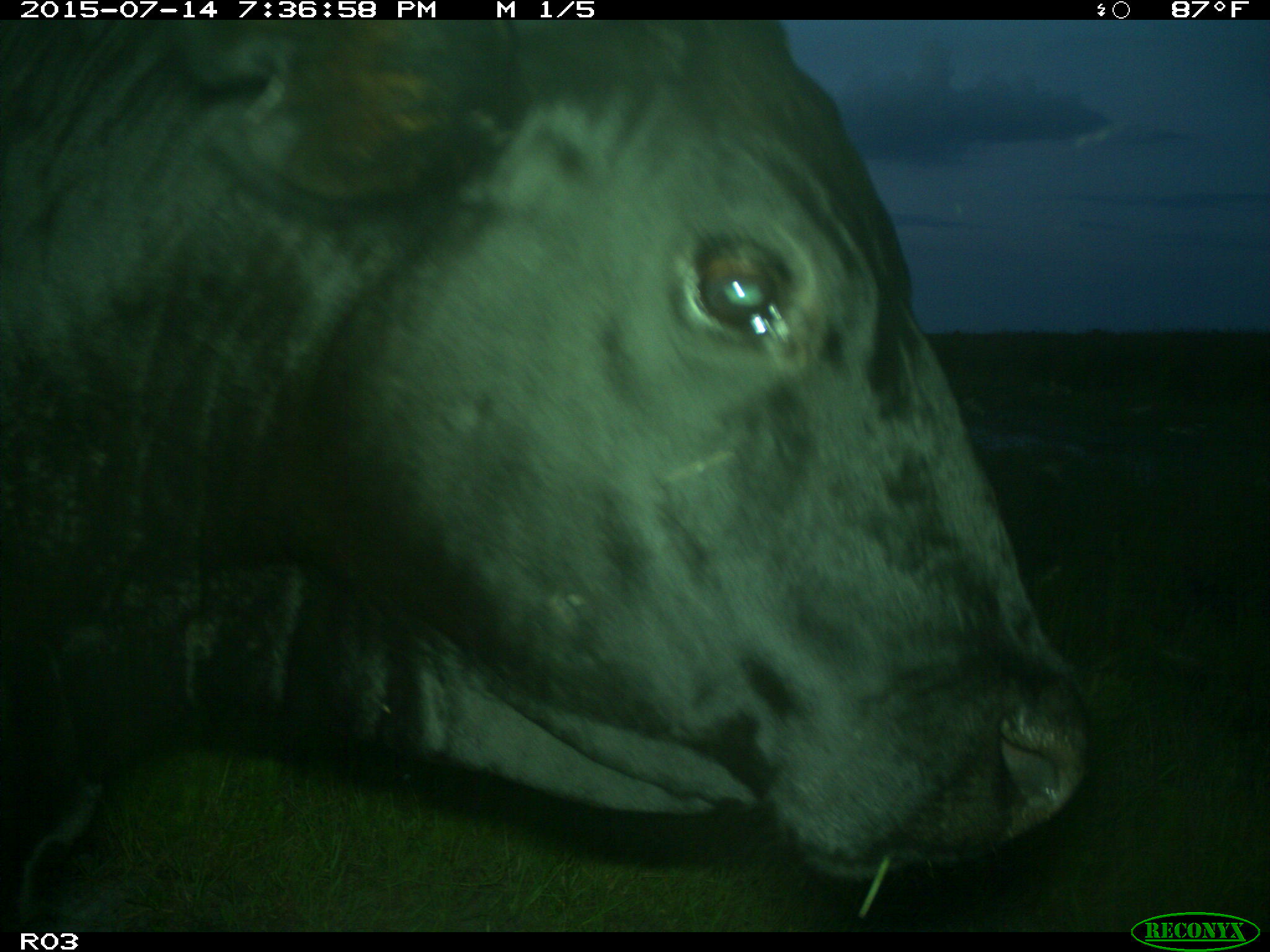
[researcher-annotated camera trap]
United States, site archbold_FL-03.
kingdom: Animalia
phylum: Chordata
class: Mammalia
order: Artiodactyla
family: Bovidae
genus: Bos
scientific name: Bos taurus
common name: domestic cow